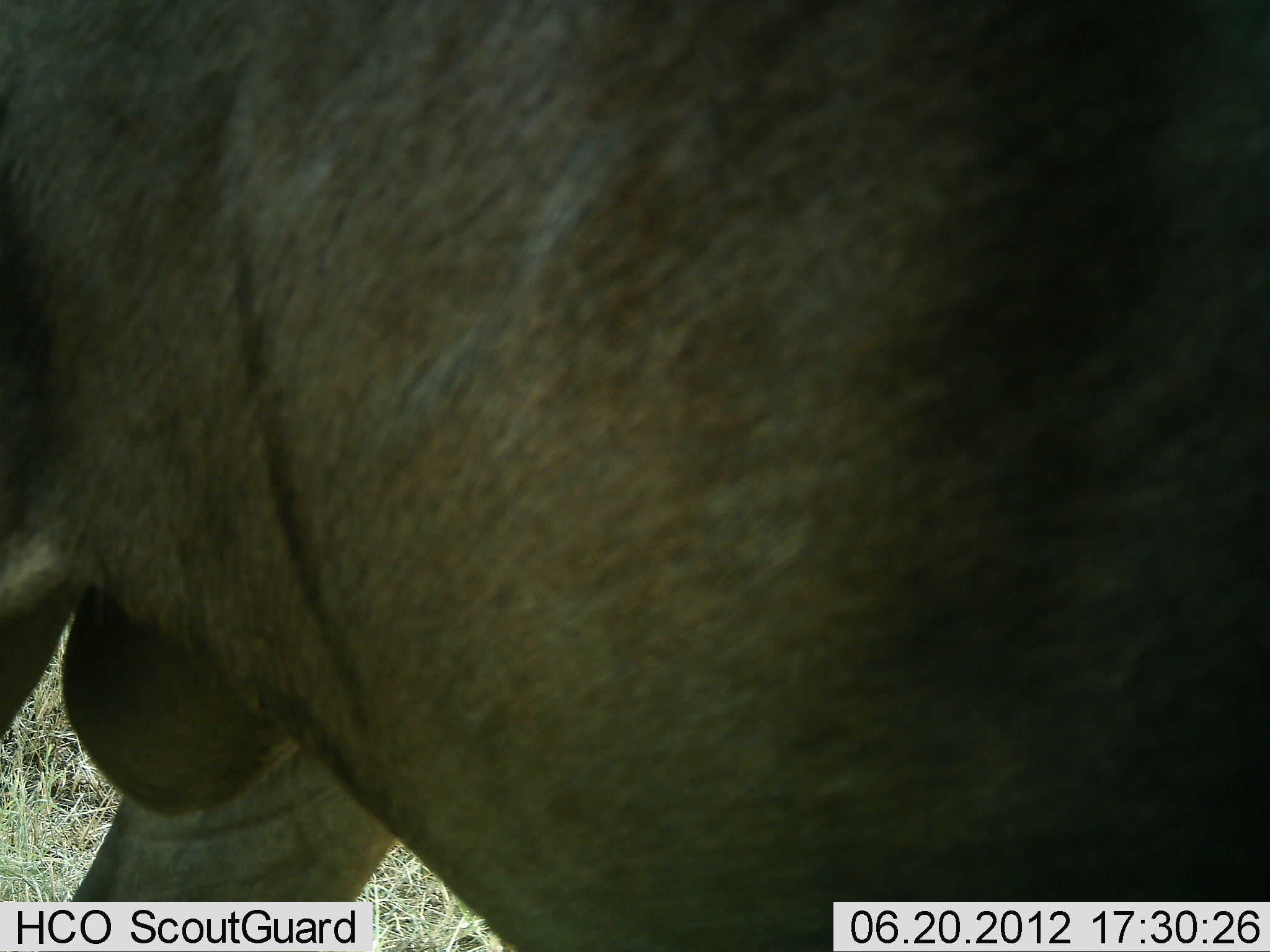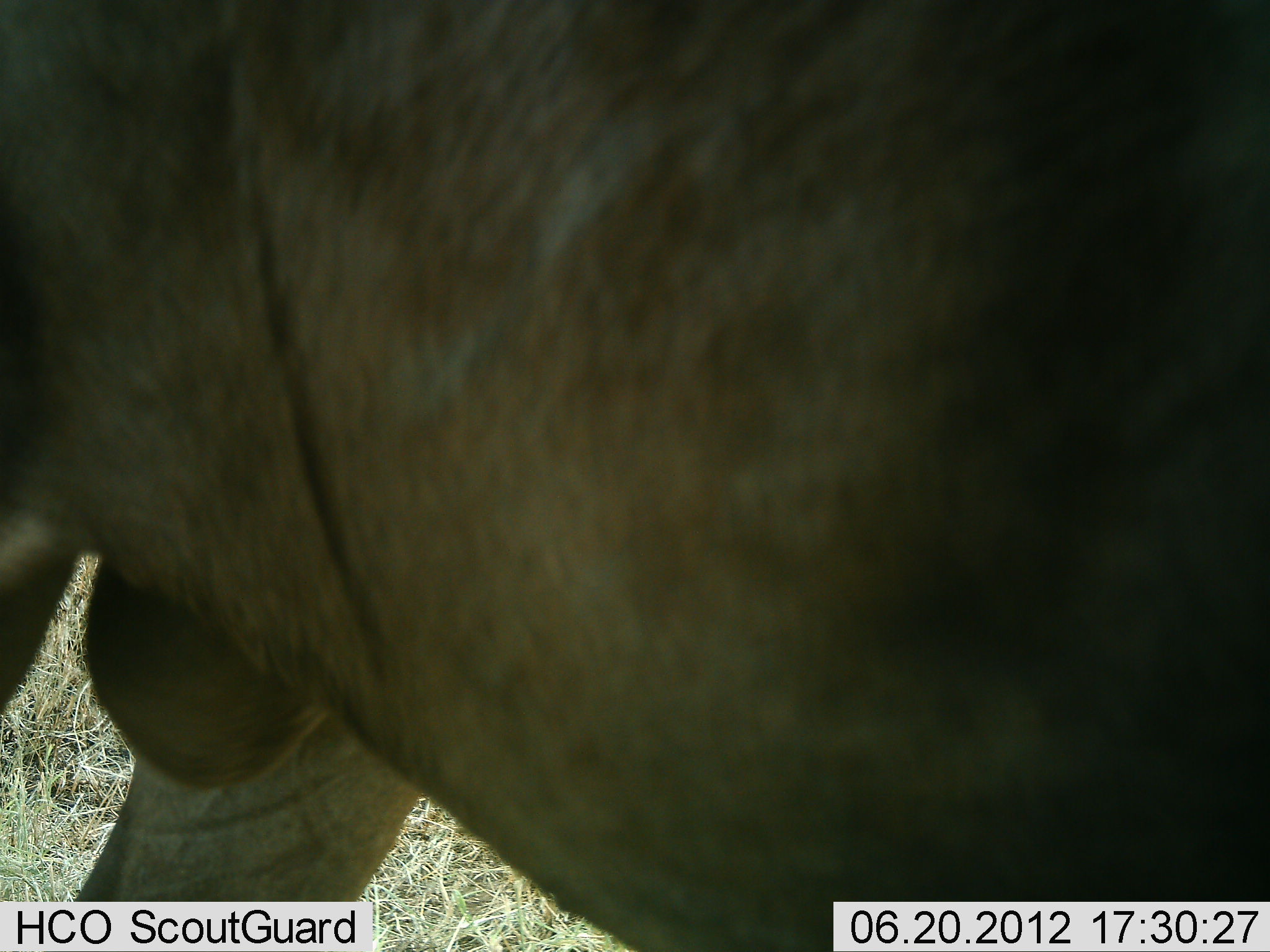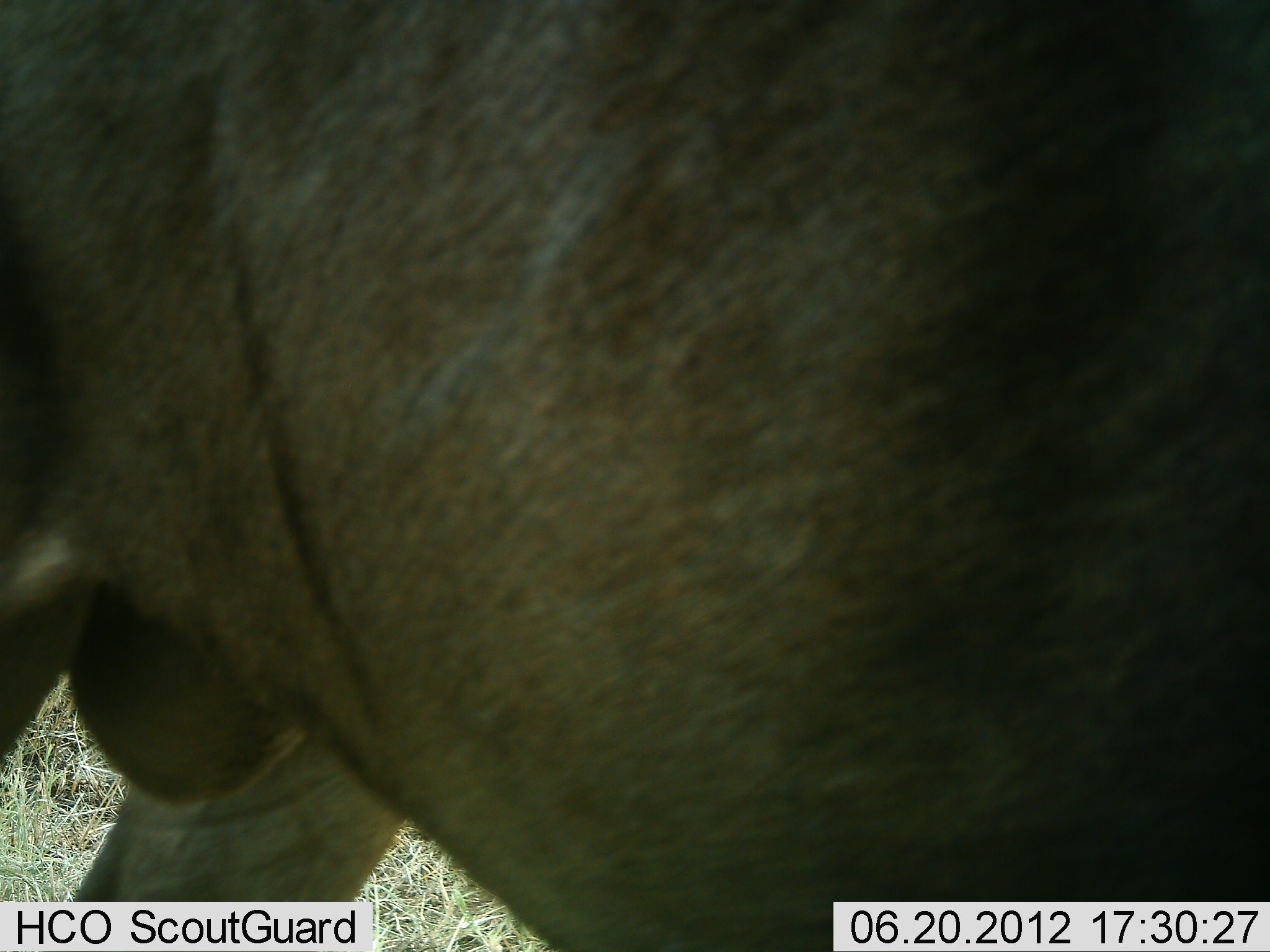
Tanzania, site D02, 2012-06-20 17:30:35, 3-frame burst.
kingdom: Animalia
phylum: Chordata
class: Mammalia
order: Artiodactyla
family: Bovidae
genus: Connochaetes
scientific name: Connochaetes taurinus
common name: blue wildebeest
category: wildebeest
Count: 1.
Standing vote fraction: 100%.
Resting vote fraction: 0%.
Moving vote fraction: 0%.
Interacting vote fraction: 0%.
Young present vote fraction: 0%.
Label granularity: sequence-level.